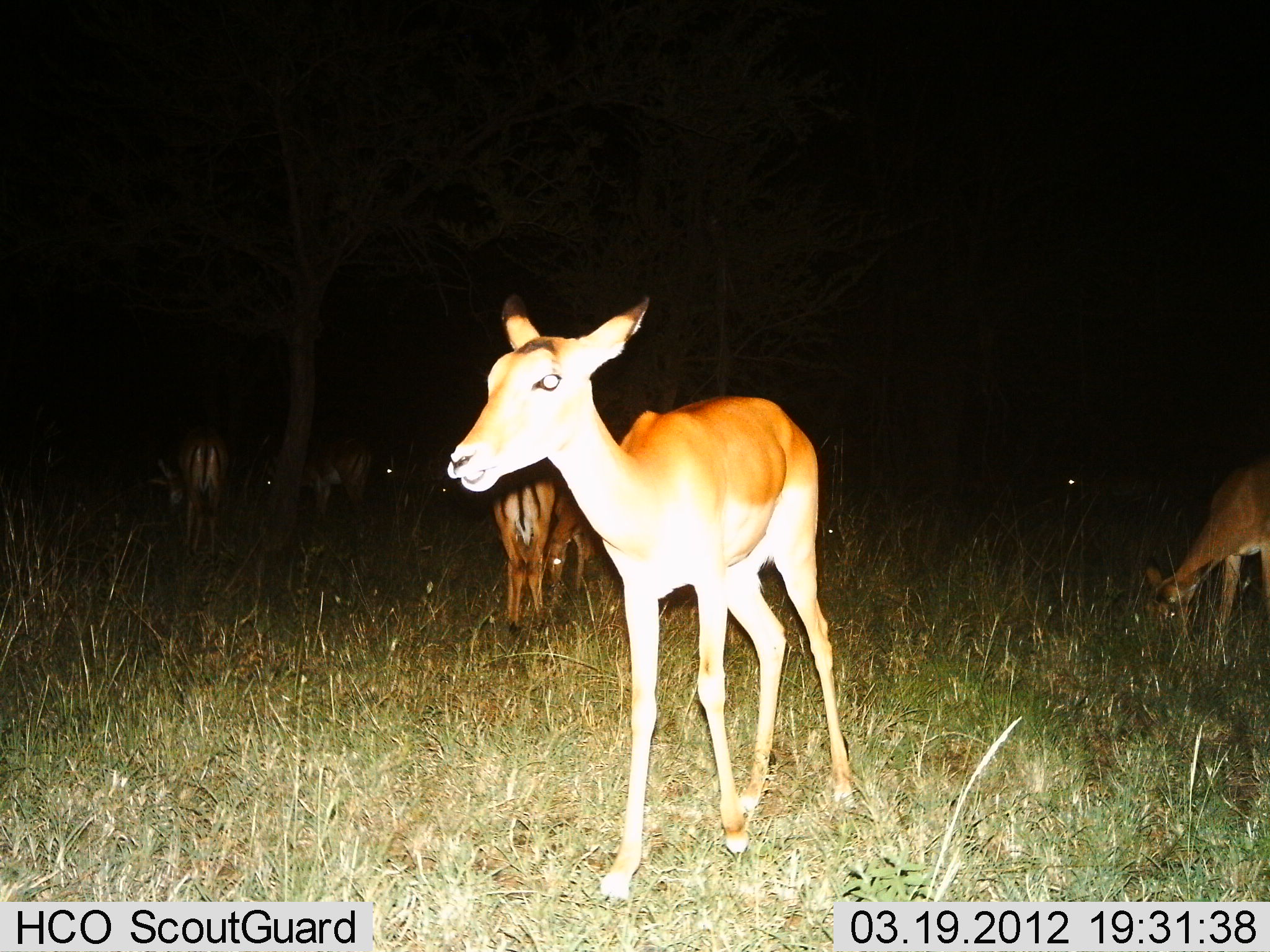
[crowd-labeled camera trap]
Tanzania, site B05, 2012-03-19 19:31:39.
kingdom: Animalia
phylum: Chordata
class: Mammalia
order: Artiodactyla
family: Bovidae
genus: Aepyceros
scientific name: Aepyceros melampus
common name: impala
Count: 6.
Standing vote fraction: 75%.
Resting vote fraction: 0%.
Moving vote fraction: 8%.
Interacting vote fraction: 0%.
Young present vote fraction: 17%.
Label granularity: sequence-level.